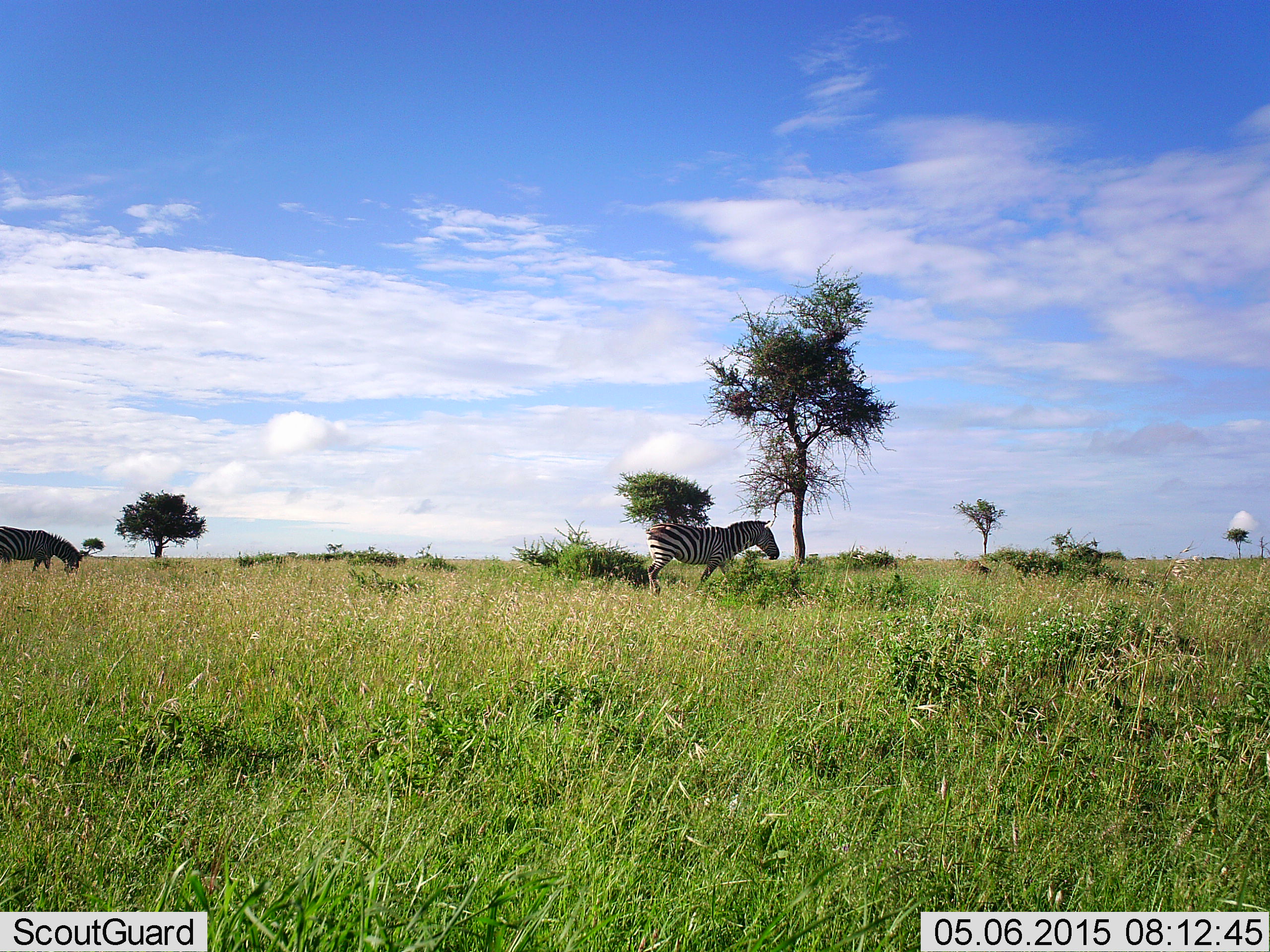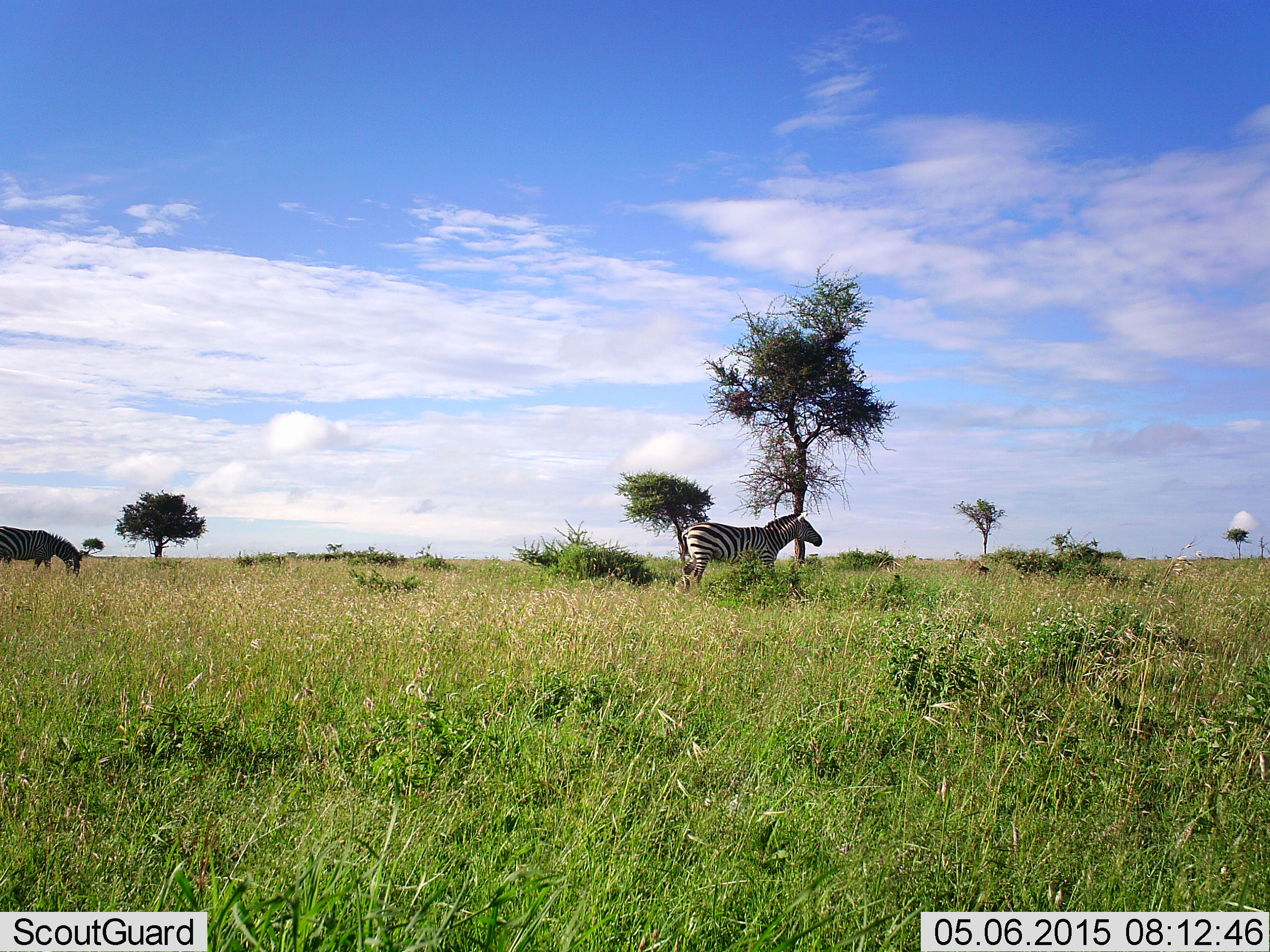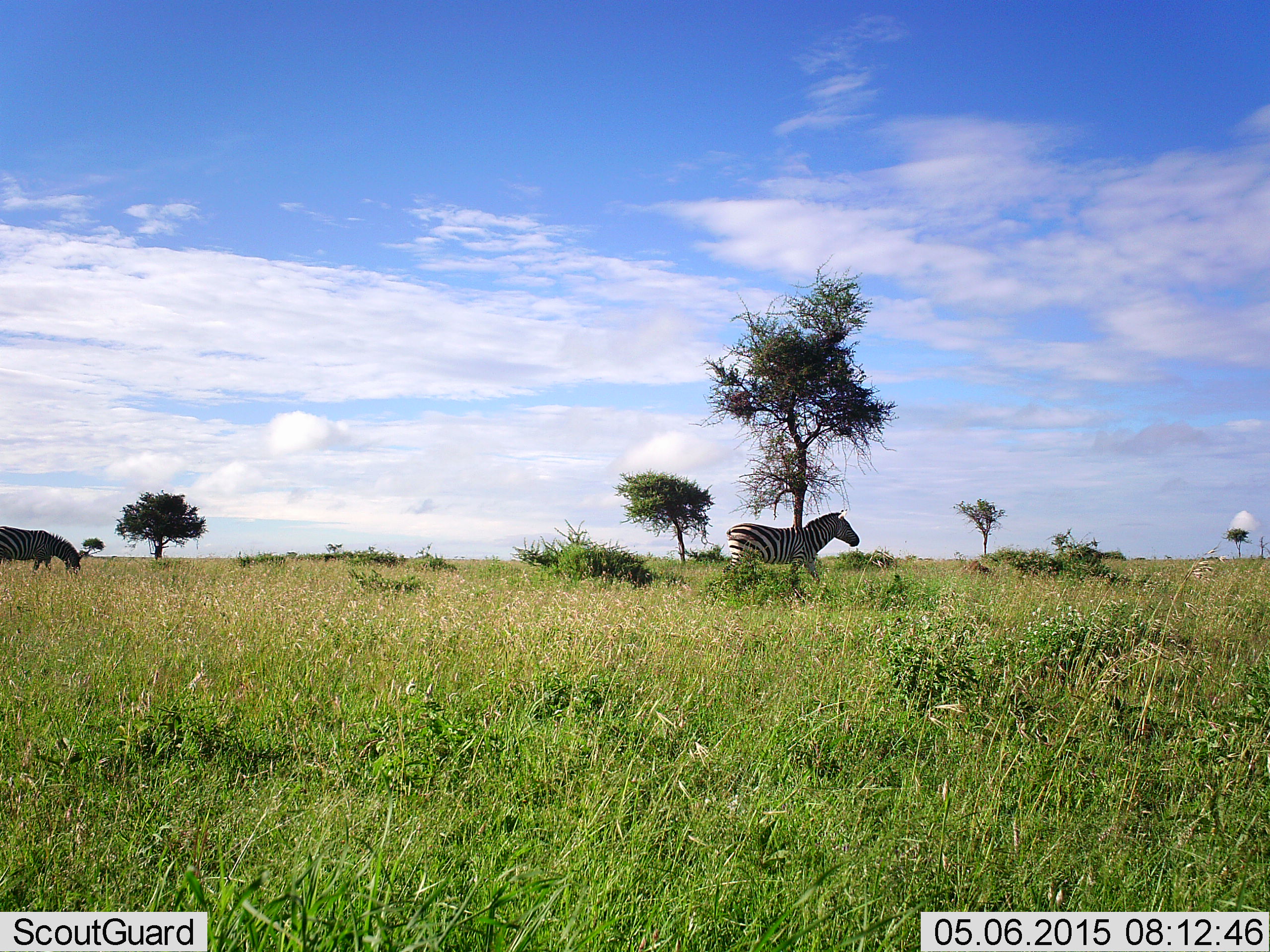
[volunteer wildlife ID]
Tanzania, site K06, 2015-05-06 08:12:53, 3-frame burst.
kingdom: Animalia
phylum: Chordata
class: Mammalia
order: Perissodactyla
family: Equidae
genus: Equus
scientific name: Equus quagga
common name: plains zebra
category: zebra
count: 2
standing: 30%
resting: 0%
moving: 80%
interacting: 0%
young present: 0%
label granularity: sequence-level